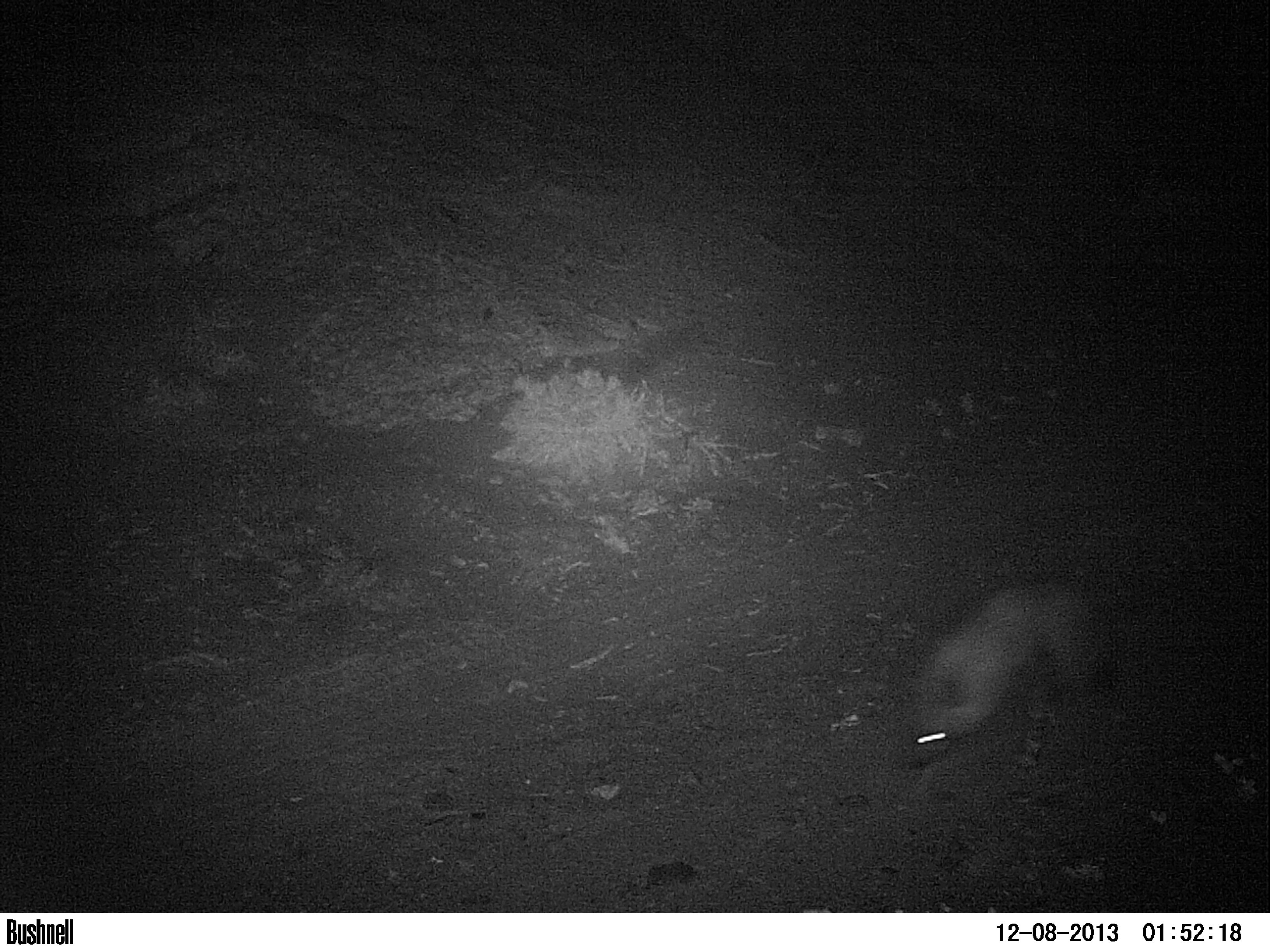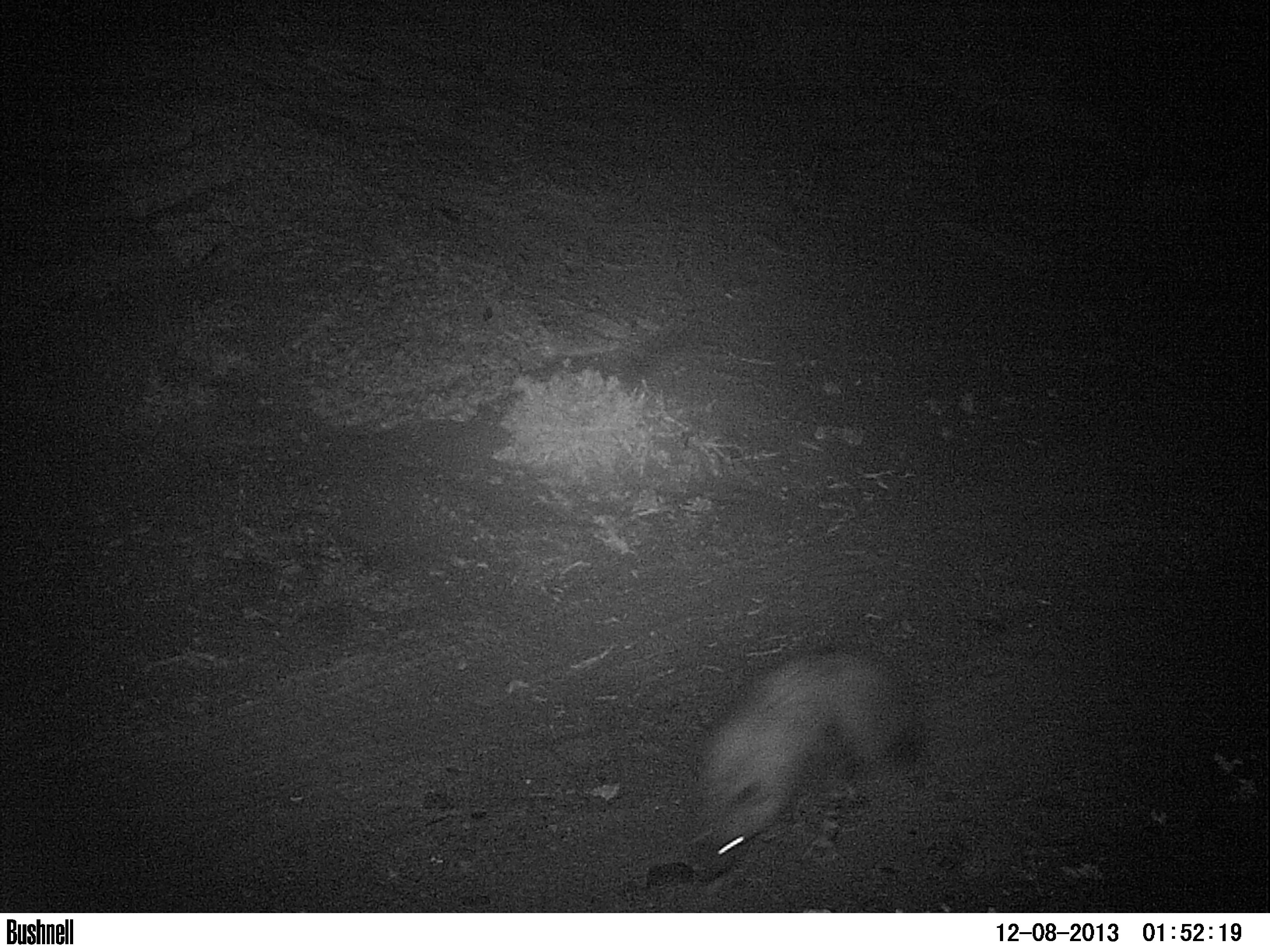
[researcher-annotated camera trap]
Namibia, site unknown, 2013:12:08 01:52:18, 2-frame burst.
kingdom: Animalia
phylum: Chordata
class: Mammalia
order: Carnivora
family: Hyaenidae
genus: Parahyaena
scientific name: Parahyaena brunnea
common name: brown hyena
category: hyaena brunnea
Hyaena brunnea (brown hyena) (Parahyaena brunnea).